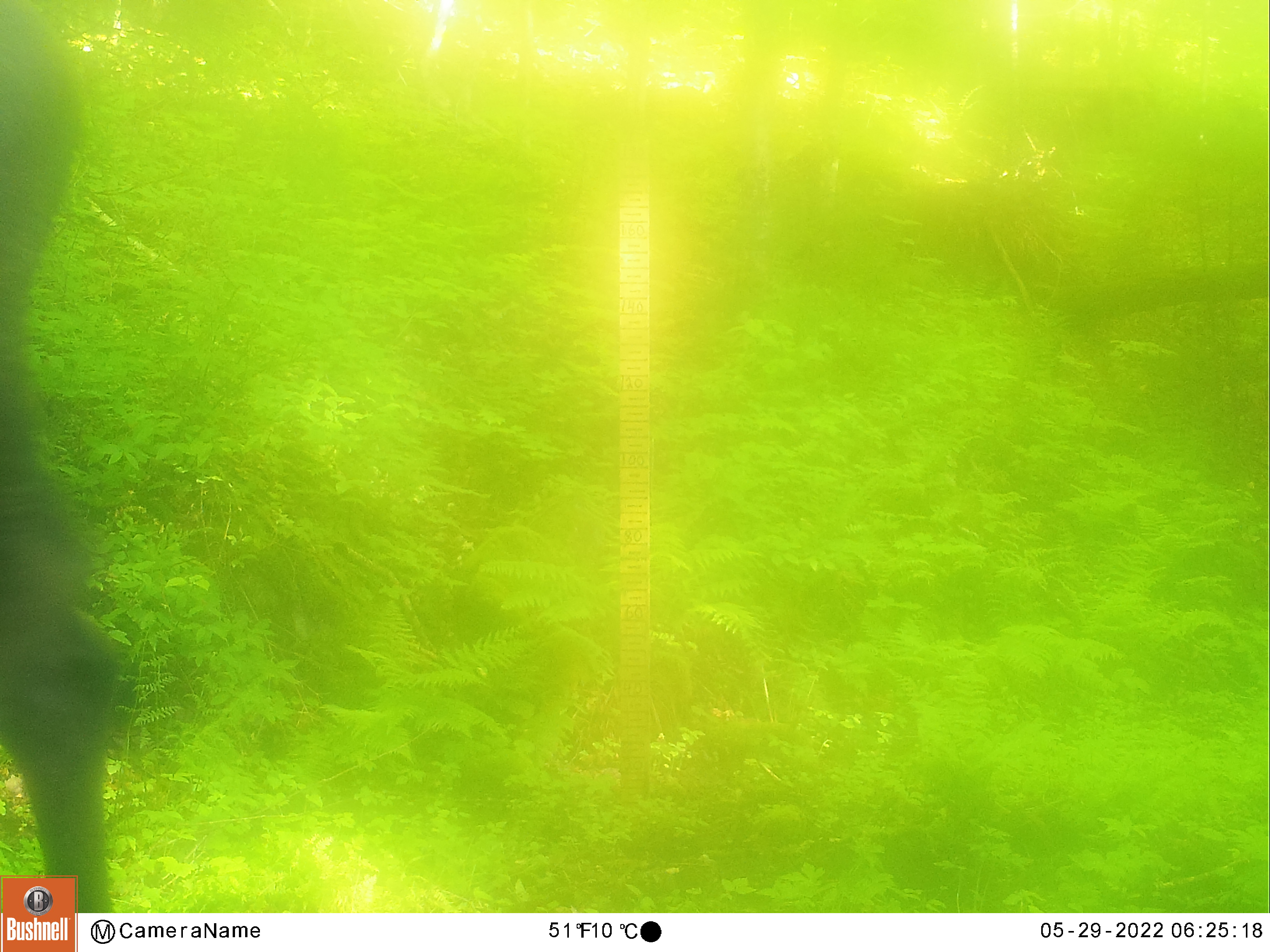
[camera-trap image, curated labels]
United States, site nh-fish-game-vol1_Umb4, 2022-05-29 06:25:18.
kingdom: Animalia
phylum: Chordata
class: Mammalia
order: Artiodactyla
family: Cervidae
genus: Alces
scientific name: Alces alces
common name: moose